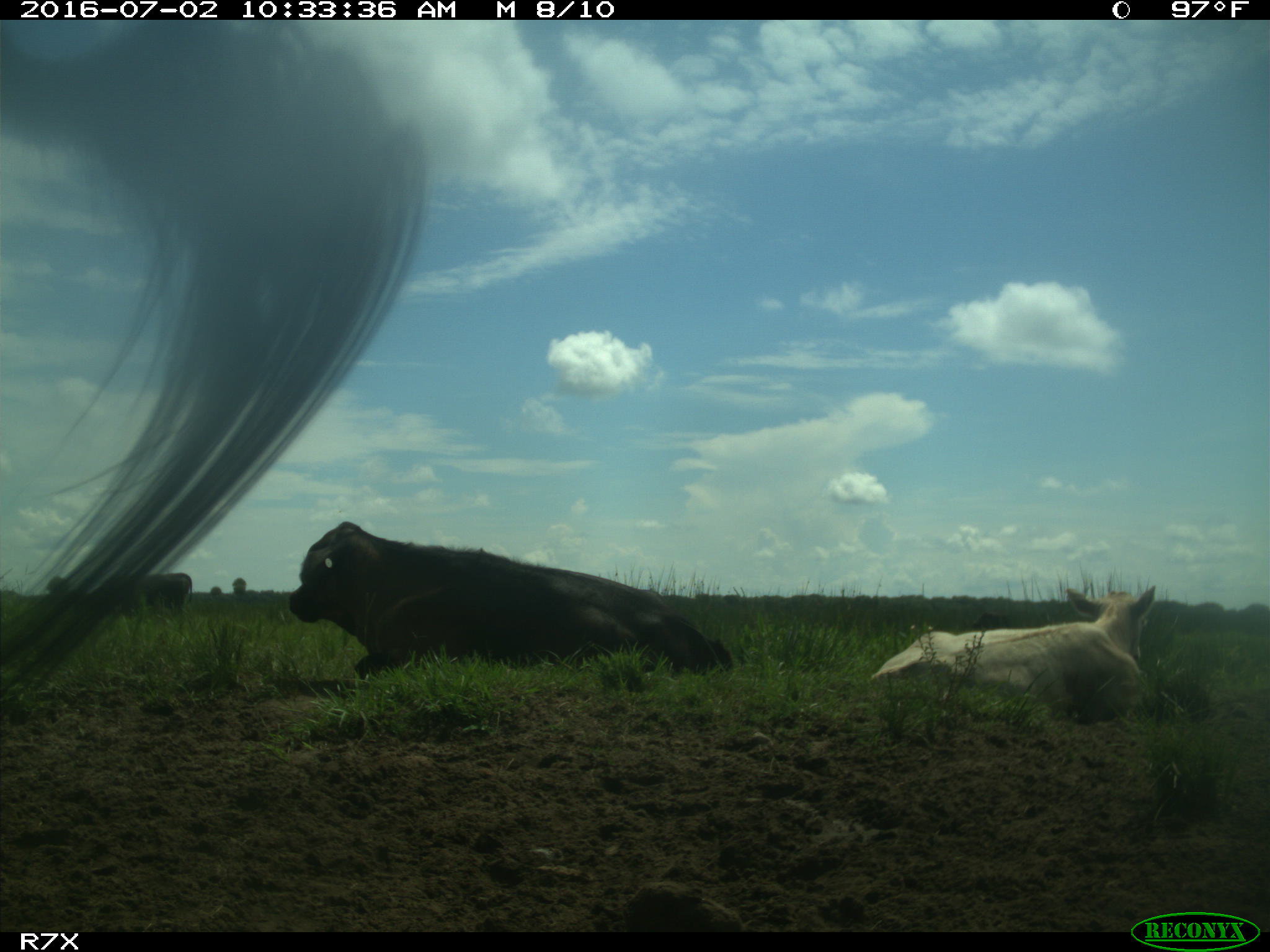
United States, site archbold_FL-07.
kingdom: Animalia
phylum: Chordata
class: Mammalia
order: Artiodactyla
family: Bovidae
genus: Bos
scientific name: Bos taurus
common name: domestic cow